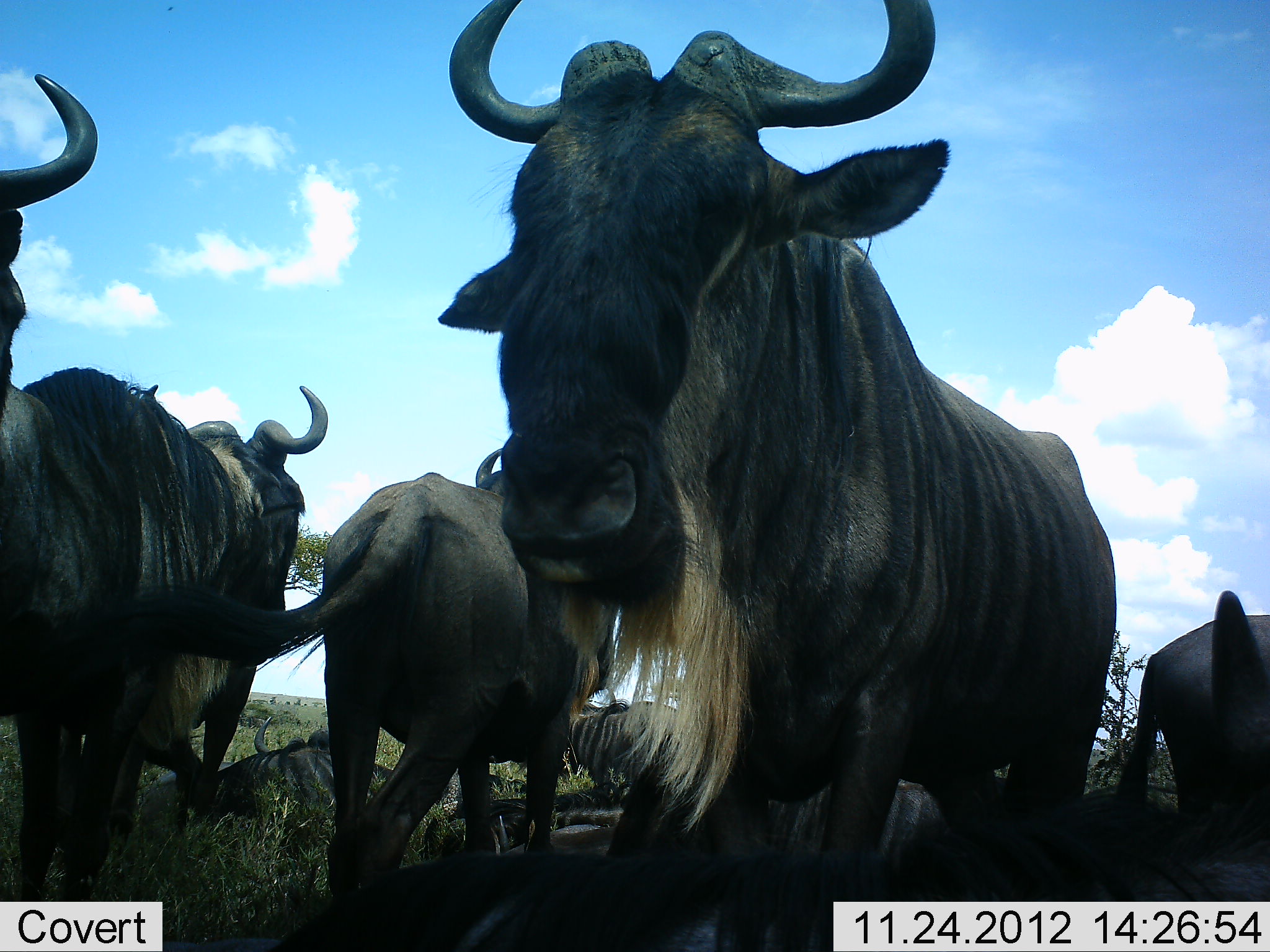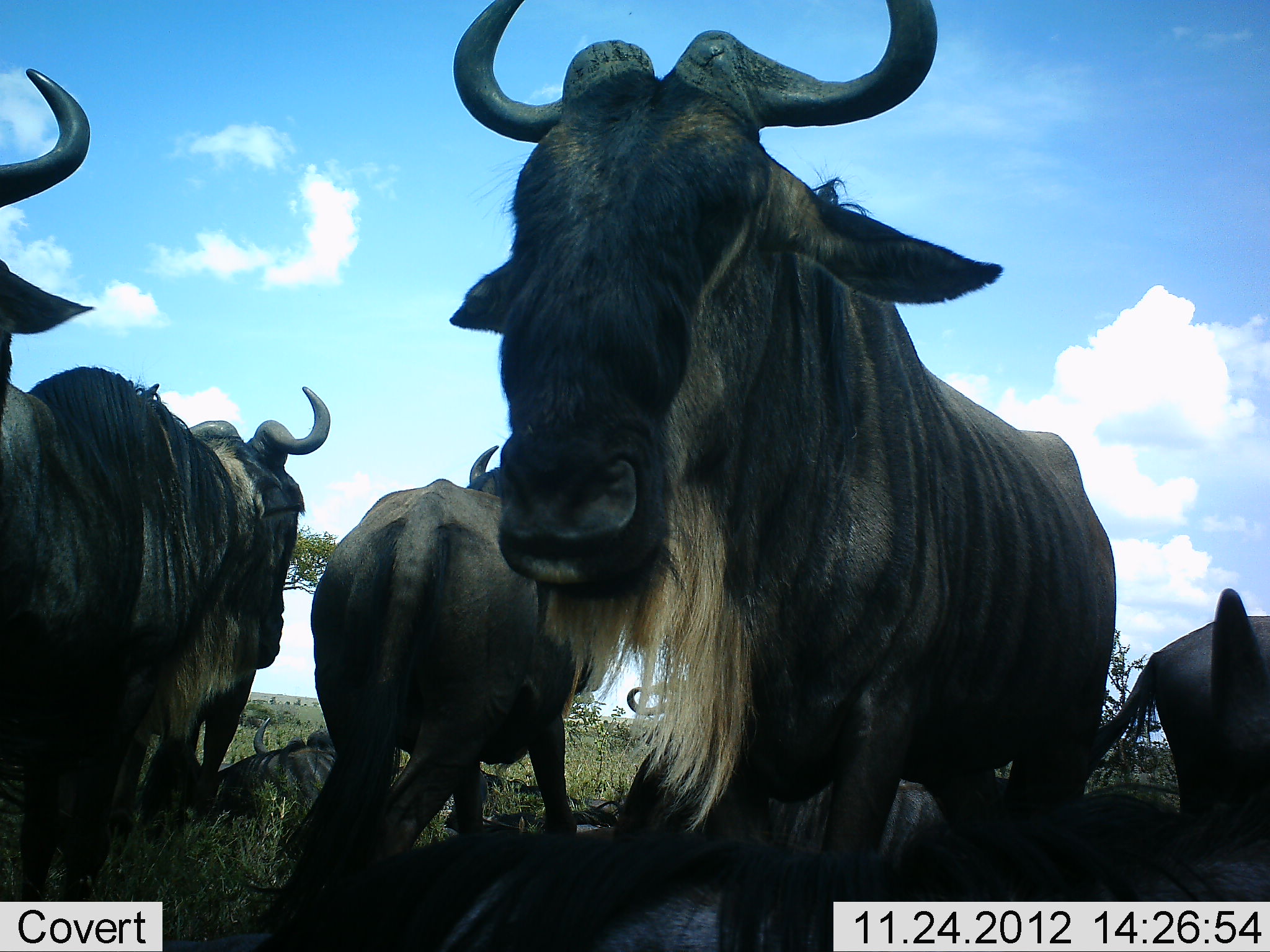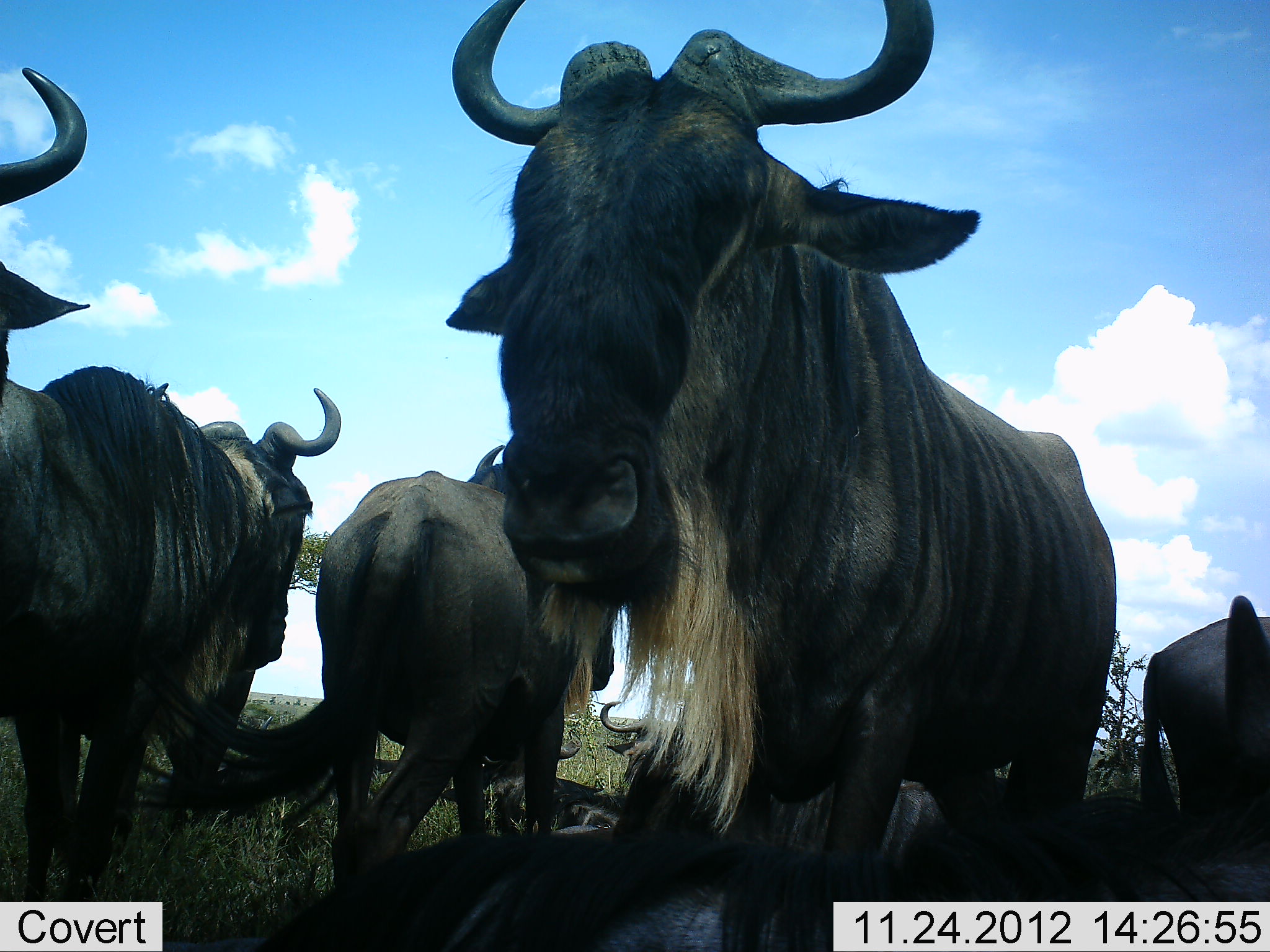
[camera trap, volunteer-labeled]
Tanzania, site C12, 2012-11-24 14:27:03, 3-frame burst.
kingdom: Animalia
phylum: Chordata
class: Mammalia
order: Artiodactyla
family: Bovidae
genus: Connochaetes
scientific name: Connochaetes taurinus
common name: blue wildebeest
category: wildebeest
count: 10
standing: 80%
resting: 100%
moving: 10%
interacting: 0%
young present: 0%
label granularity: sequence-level